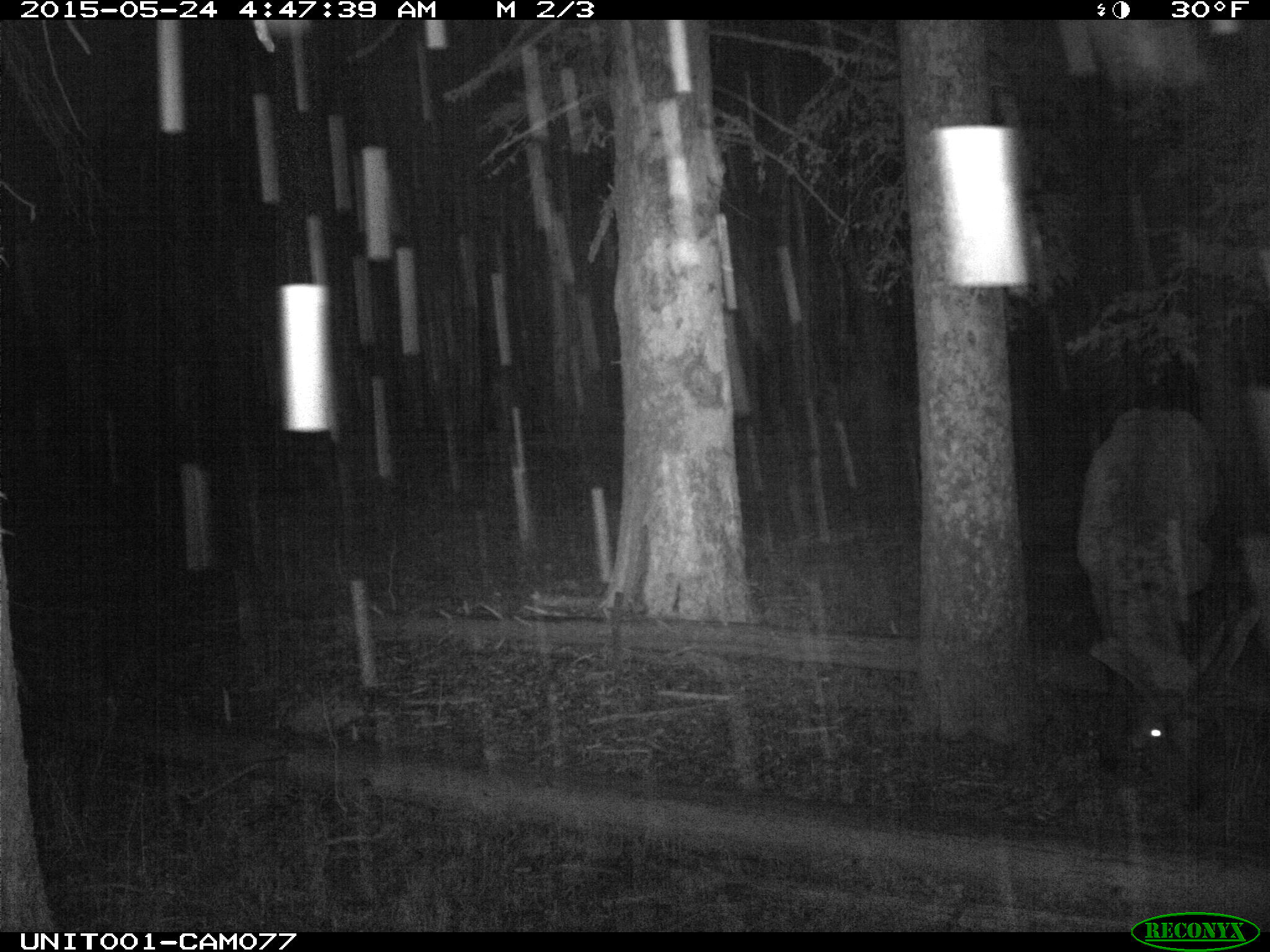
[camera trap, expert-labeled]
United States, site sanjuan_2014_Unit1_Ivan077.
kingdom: Animalia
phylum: Chordata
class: Mammalia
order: Artiodactyla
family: Cervidae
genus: Cervus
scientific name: Cervus elaphus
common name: red deer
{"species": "Cervus elaphus (red deer)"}